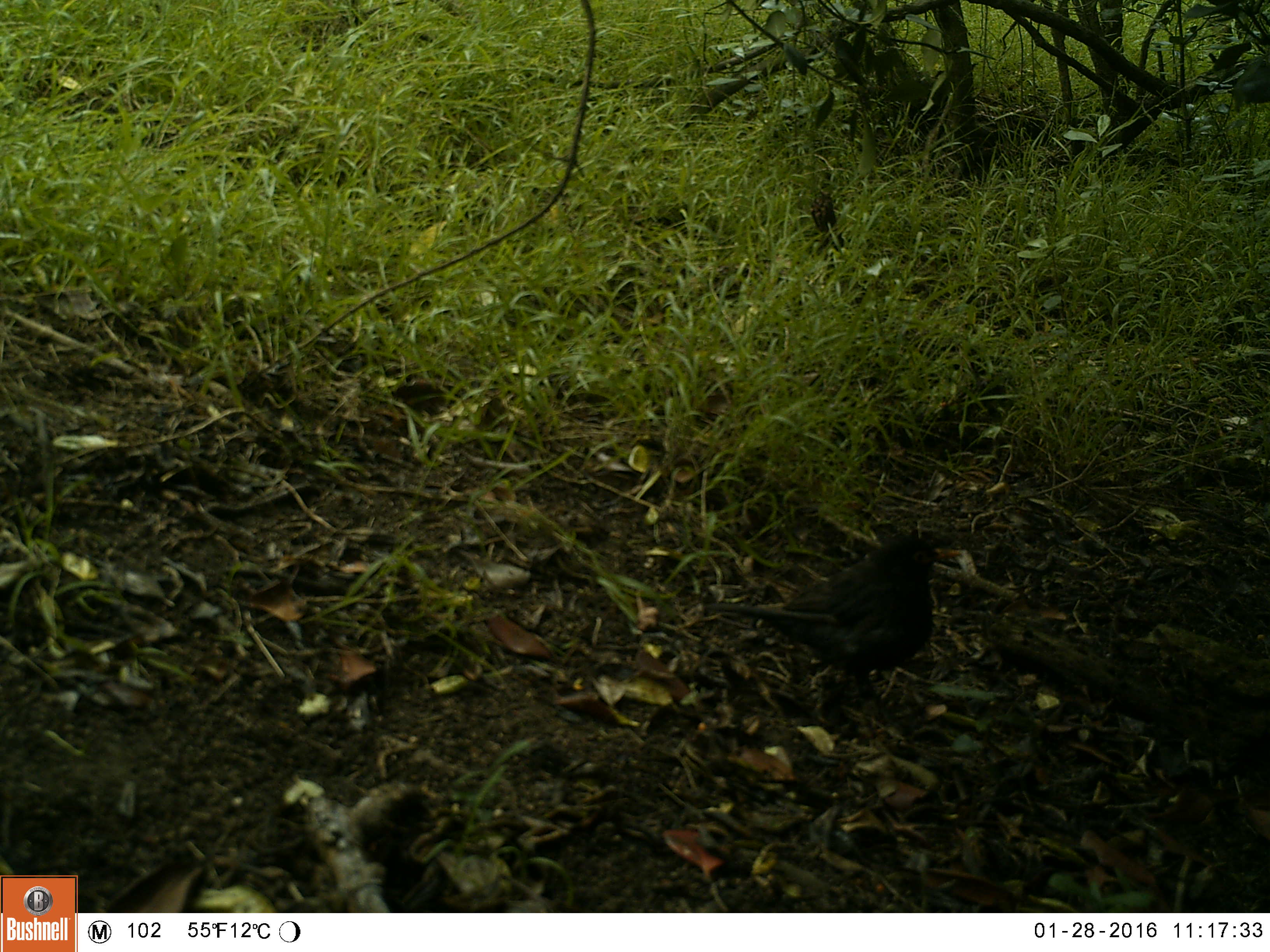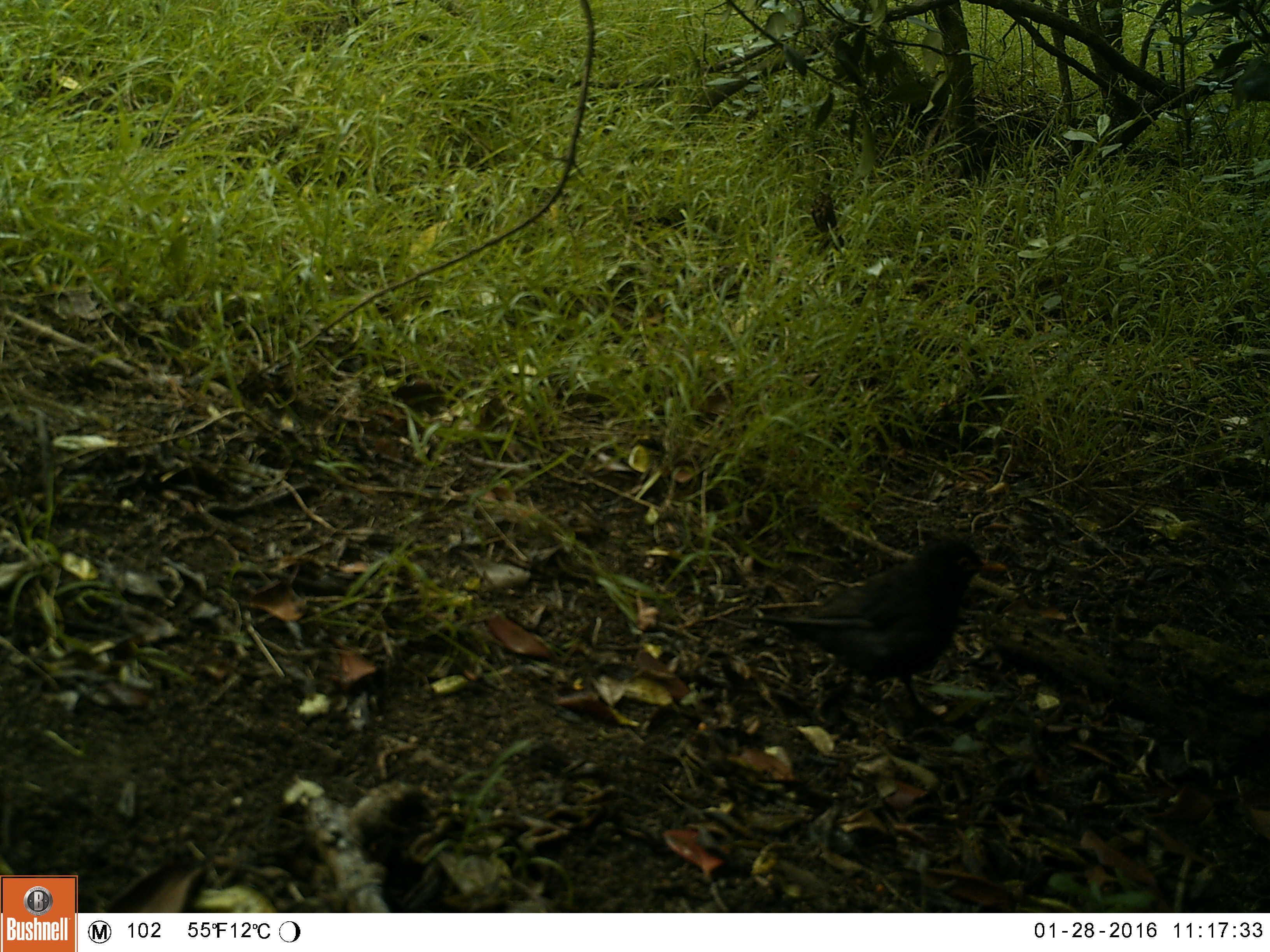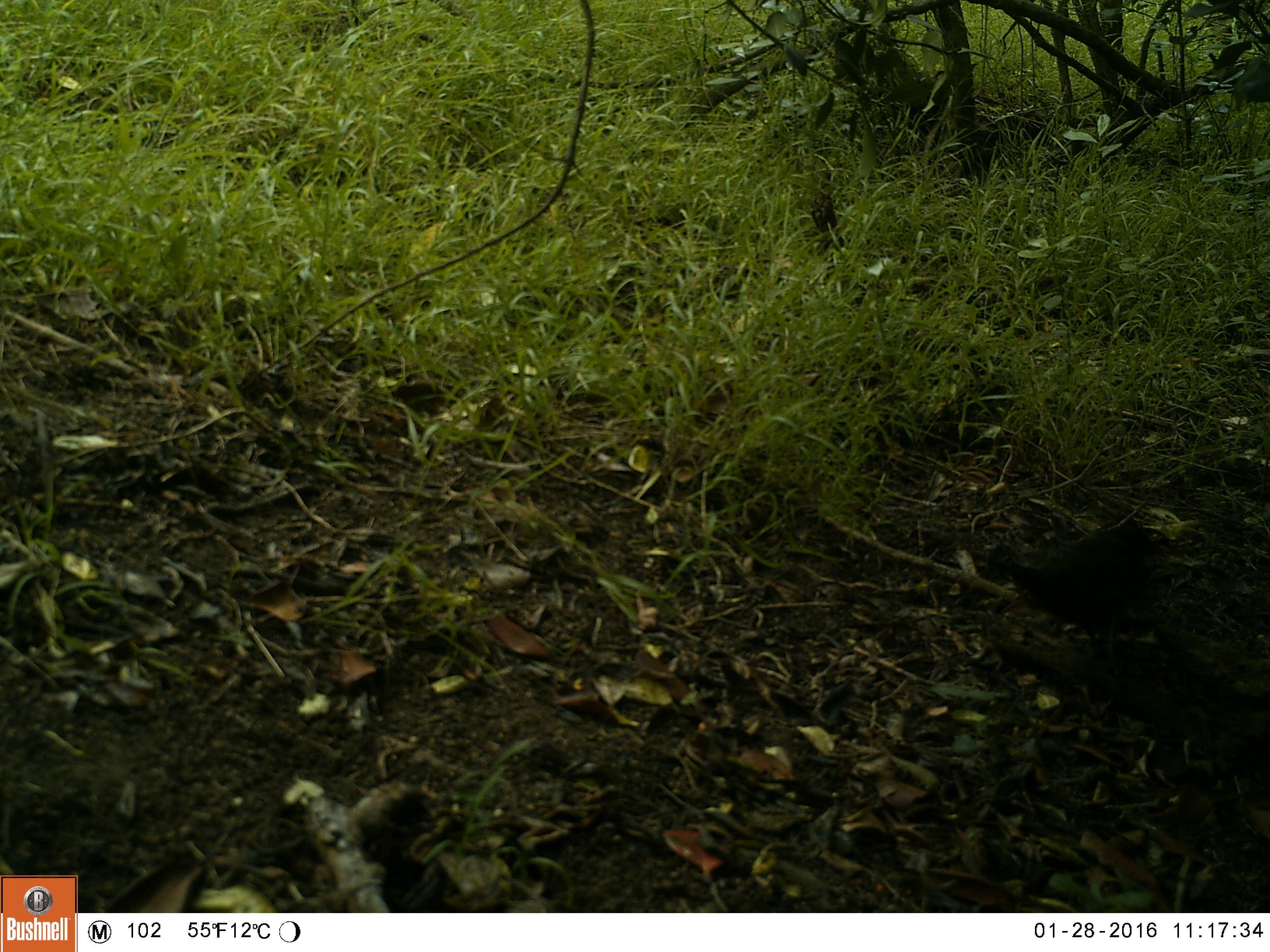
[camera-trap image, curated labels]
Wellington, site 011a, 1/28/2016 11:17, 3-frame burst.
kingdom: Animalia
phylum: Chordata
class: Aves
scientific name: Aves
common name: bird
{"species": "bird (Aves)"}